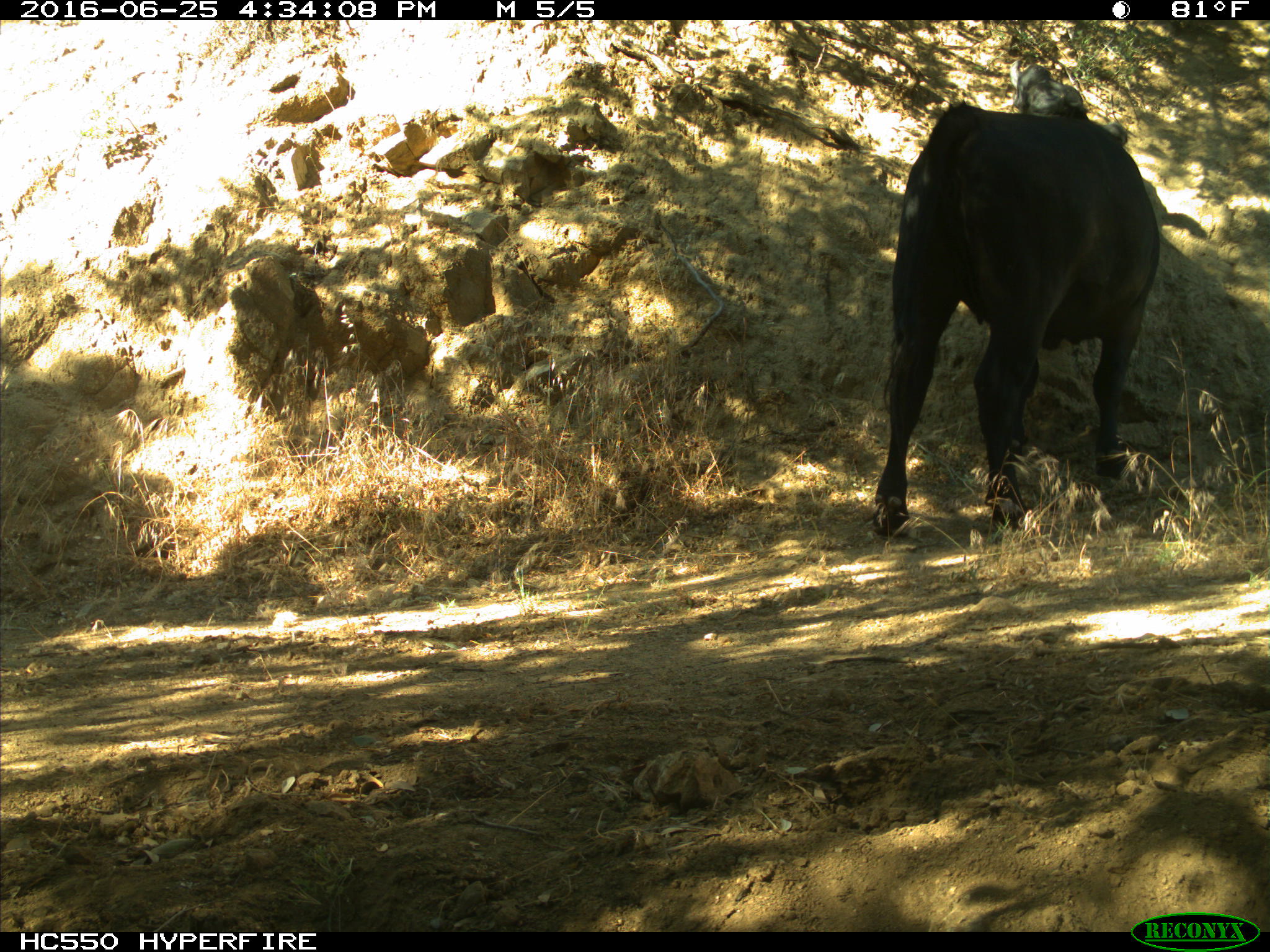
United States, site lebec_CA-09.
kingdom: Animalia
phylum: Chordata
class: Mammalia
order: Artiodactyla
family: Bovidae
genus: Bos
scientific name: Bos taurus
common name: domestic cow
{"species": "Bos taurus (domestic cow)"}